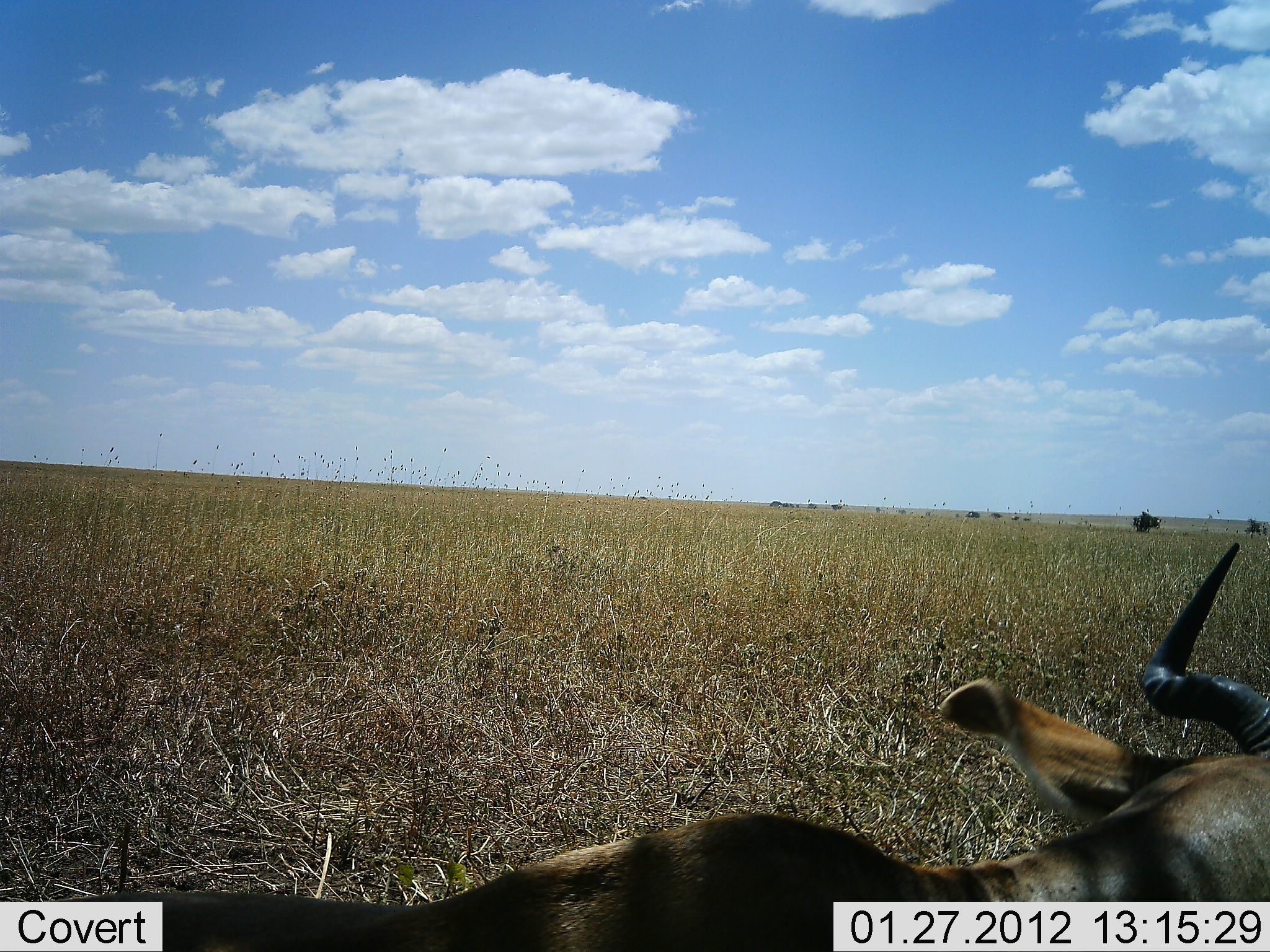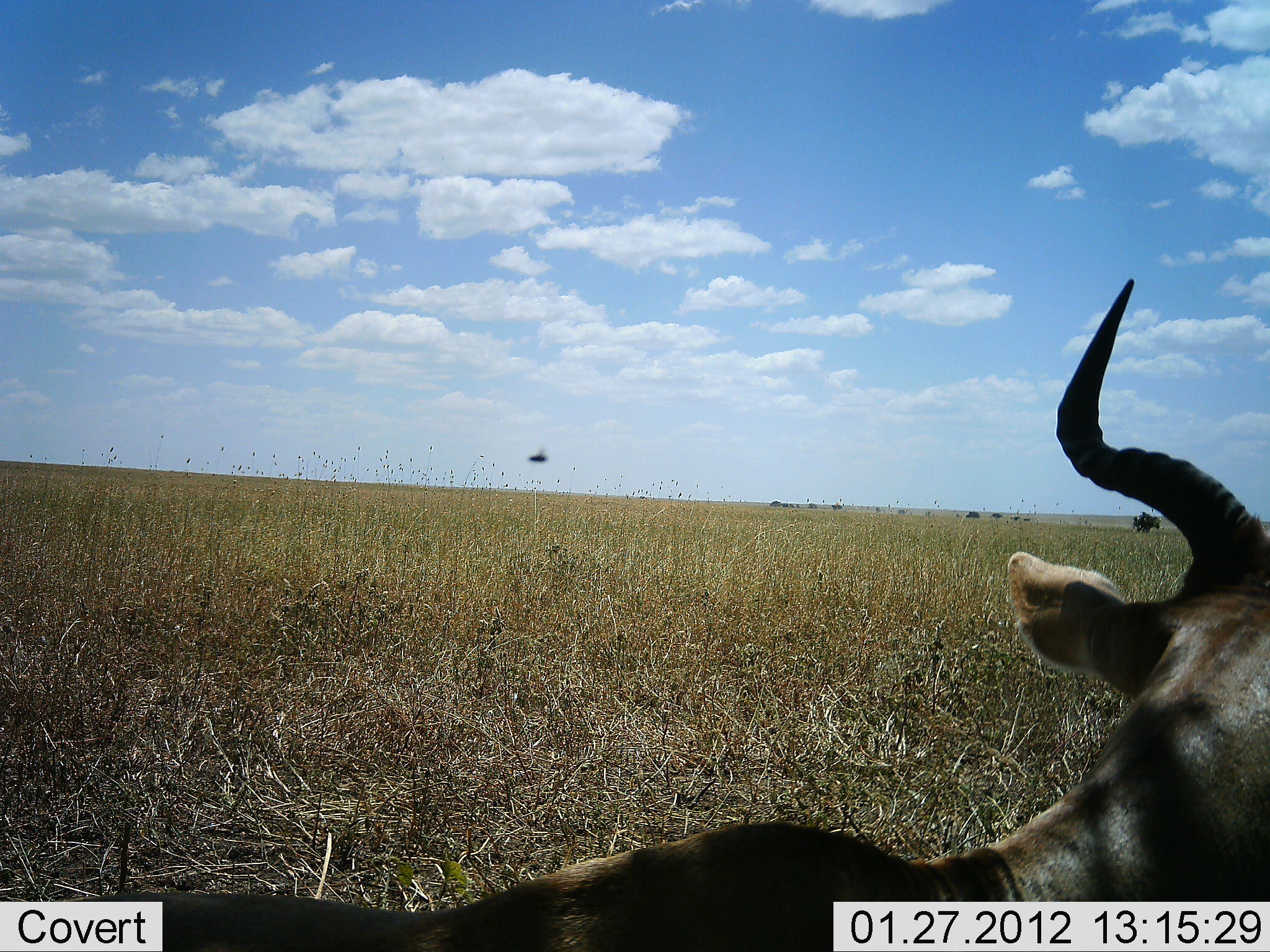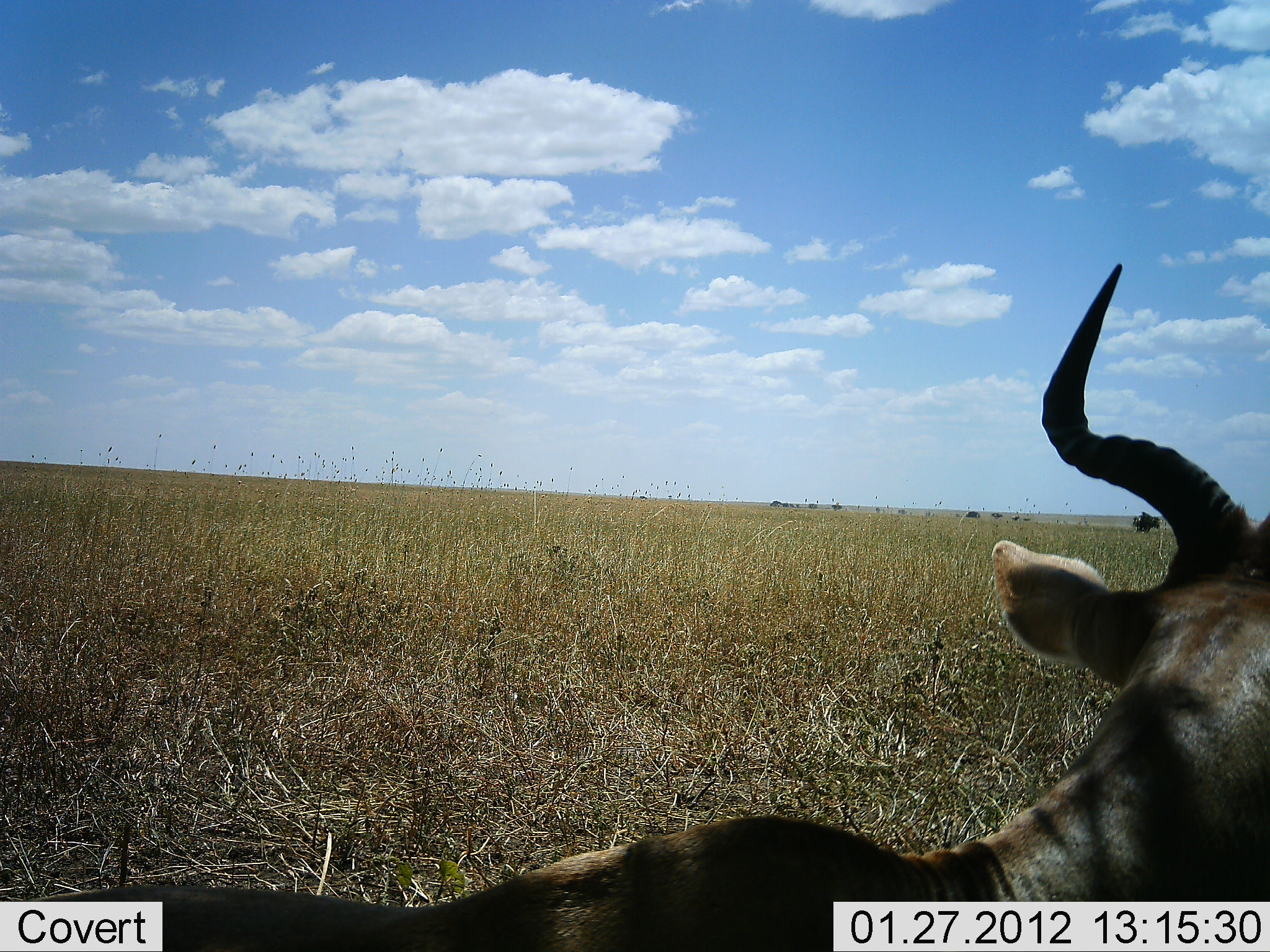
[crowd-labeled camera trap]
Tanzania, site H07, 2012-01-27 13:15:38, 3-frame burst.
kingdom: Animalia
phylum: Chordata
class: Mammalia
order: Artiodactyla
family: Bovidae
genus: Alcelaphus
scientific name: Alcelaphus buselaphus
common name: hartebeest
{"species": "hartebeest (Alcelaphus buselaphus)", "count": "1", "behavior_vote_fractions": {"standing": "33%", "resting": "61%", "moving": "6%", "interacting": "0%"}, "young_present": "0%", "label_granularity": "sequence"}